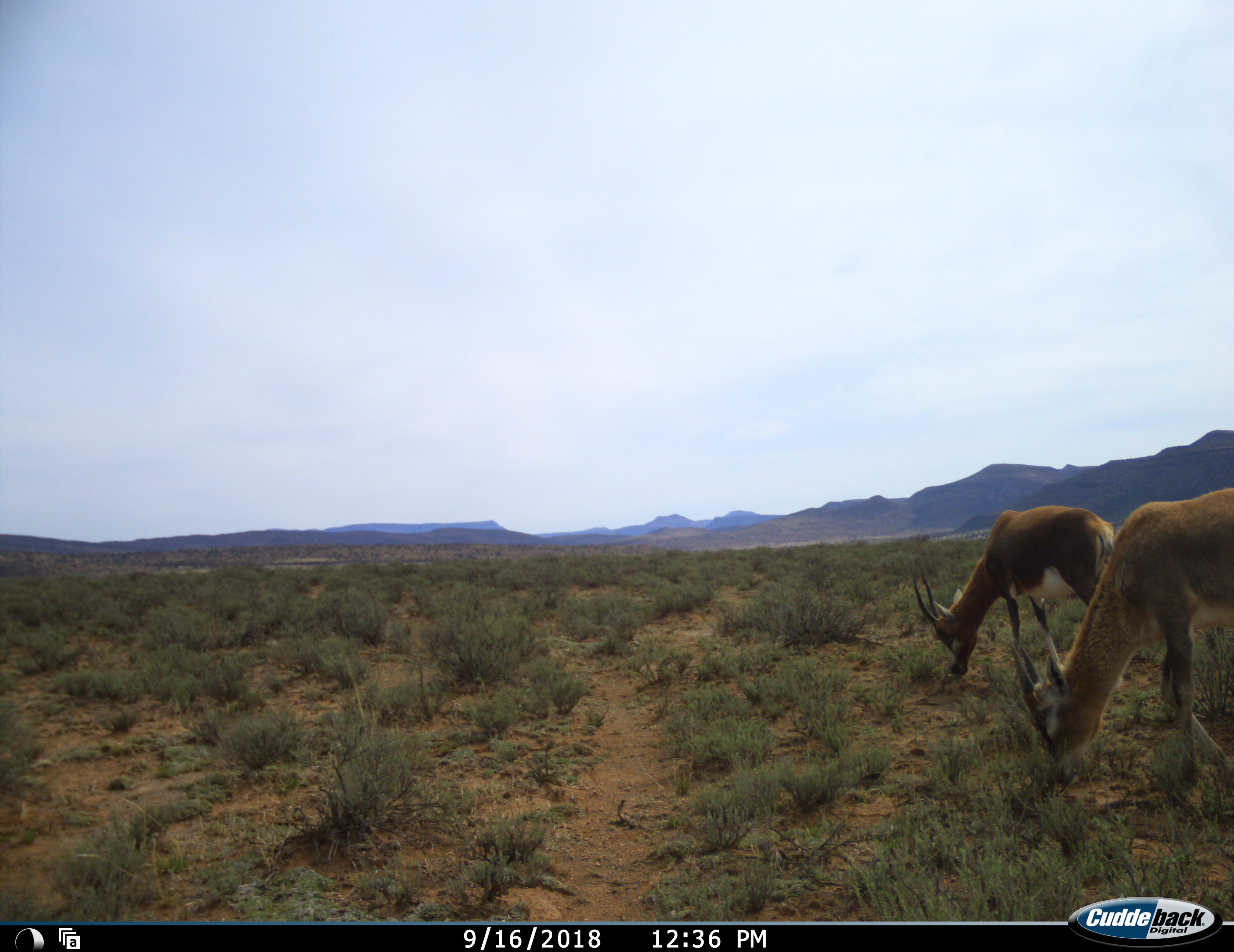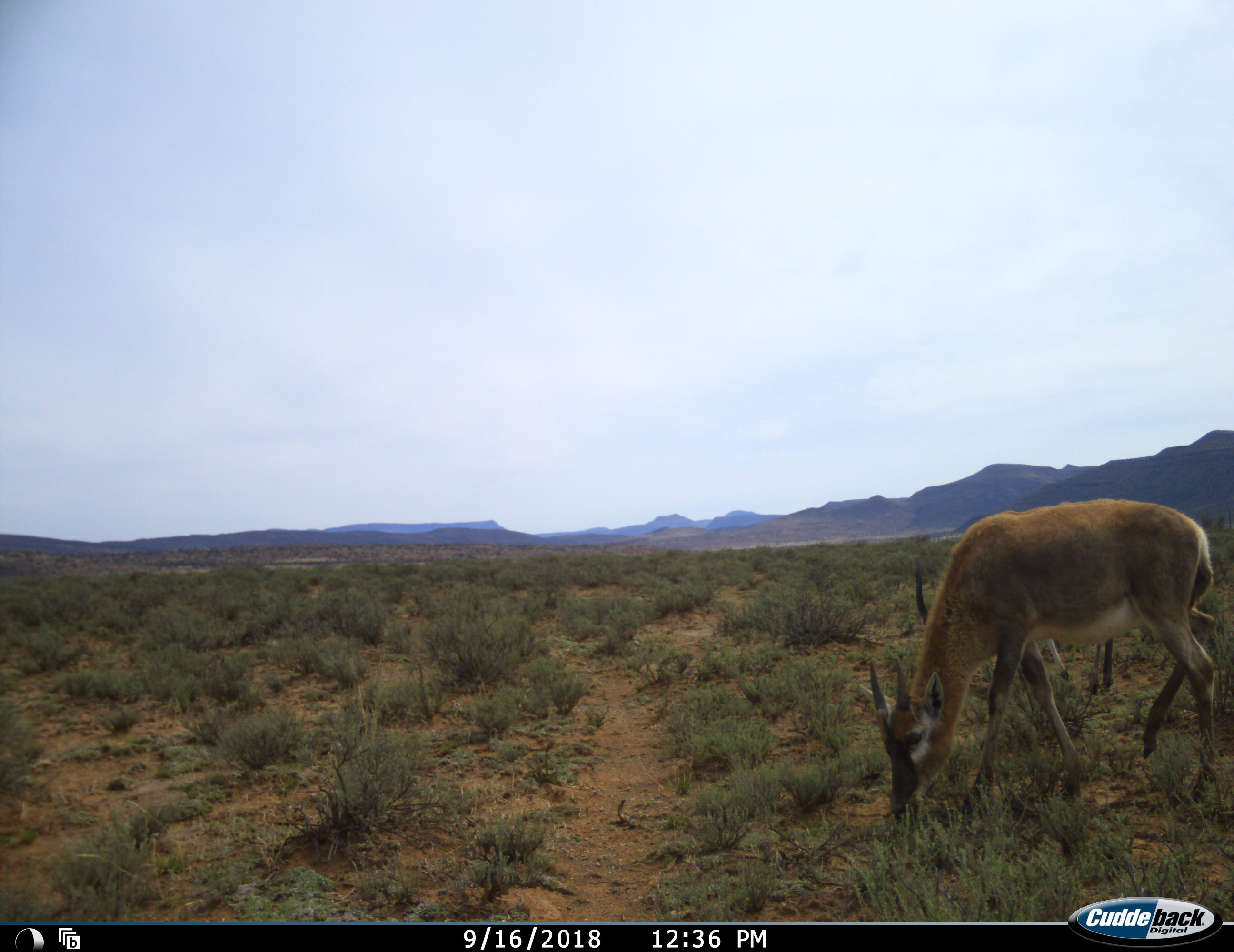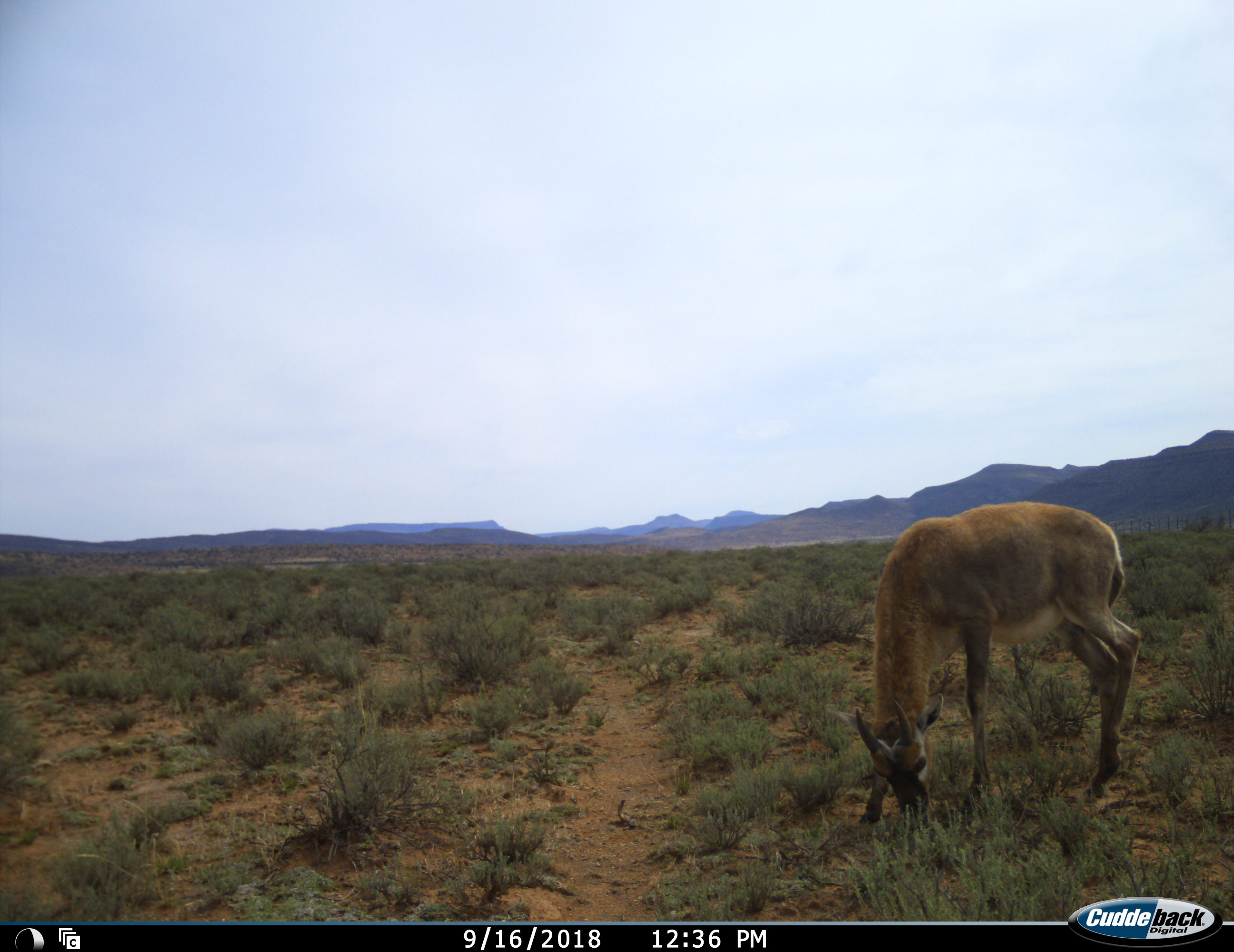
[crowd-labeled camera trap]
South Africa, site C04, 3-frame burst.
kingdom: Animalia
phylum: Chordata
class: Mammalia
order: Artiodactyla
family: Bovidae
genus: Damaliscus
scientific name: Damaliscus pygargus phillipsi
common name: blesbok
Blesbok (Damaliscus pygargus phillipsi), count 2. Behavior (volunteer vote fractions): standing 17%, resting 0%, moving 33%, interacting 0%. Young present (vote fraction): 50%. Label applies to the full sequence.